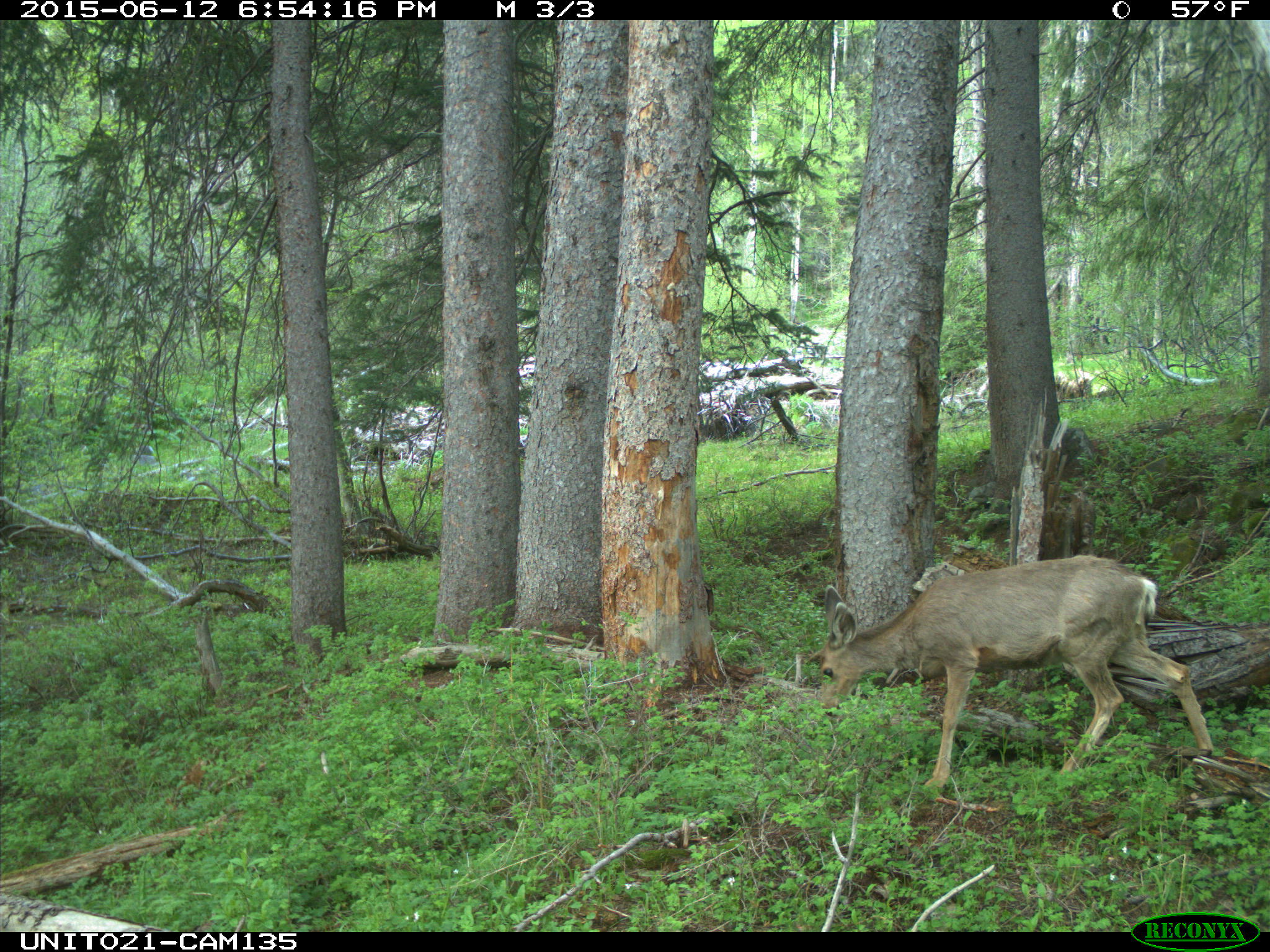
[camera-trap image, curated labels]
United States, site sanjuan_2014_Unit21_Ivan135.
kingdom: Animalia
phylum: Chordata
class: Mammalia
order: Artiodactyla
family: Cervidae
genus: Odocoileus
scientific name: Odocoileus hemionus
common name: mule deer